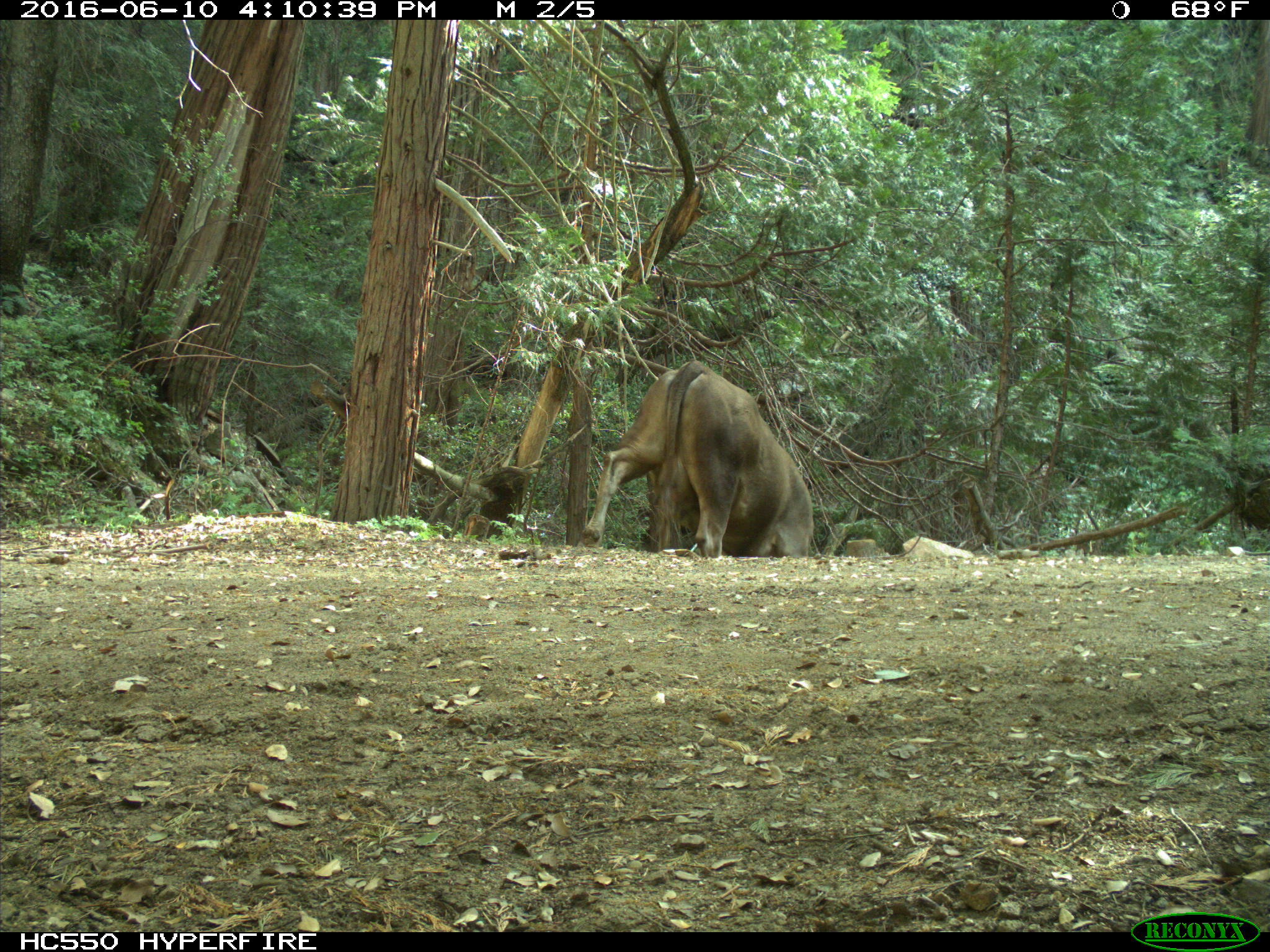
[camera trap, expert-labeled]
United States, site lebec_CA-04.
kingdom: Animalia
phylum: Chordata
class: Mammalia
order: Artiodactyla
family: Bovidae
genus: Bos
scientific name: Bos taurus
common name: domestic cow